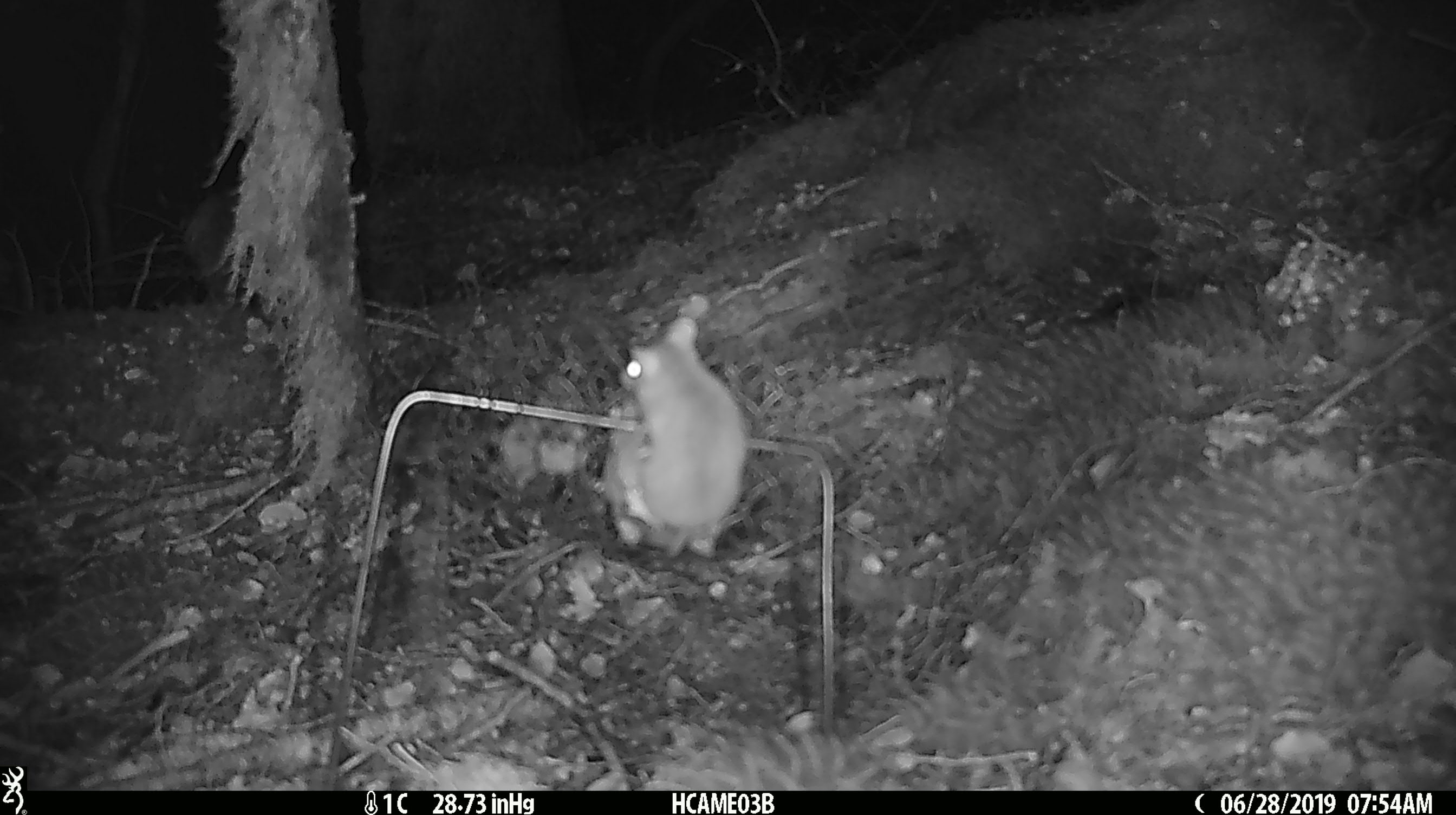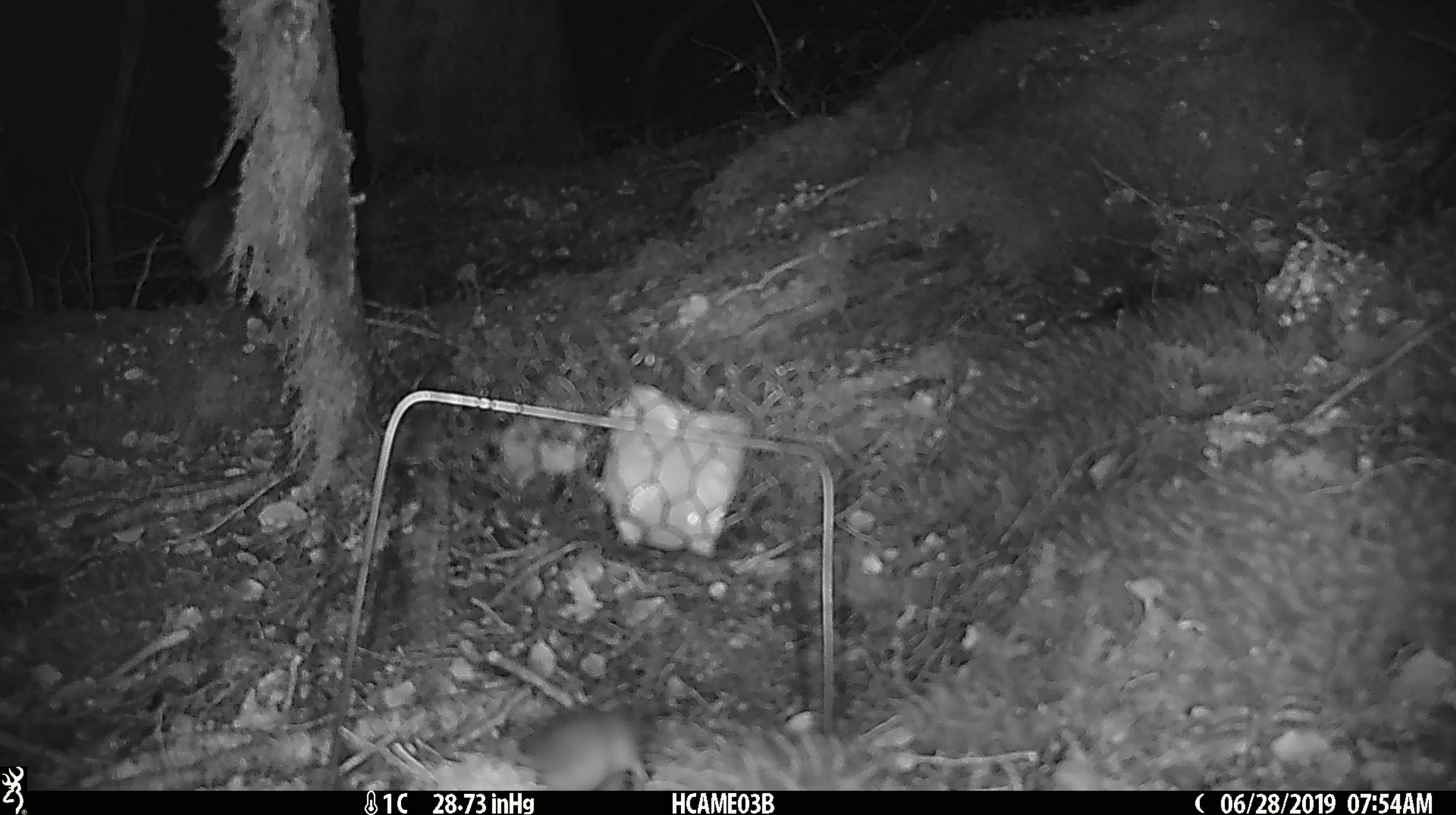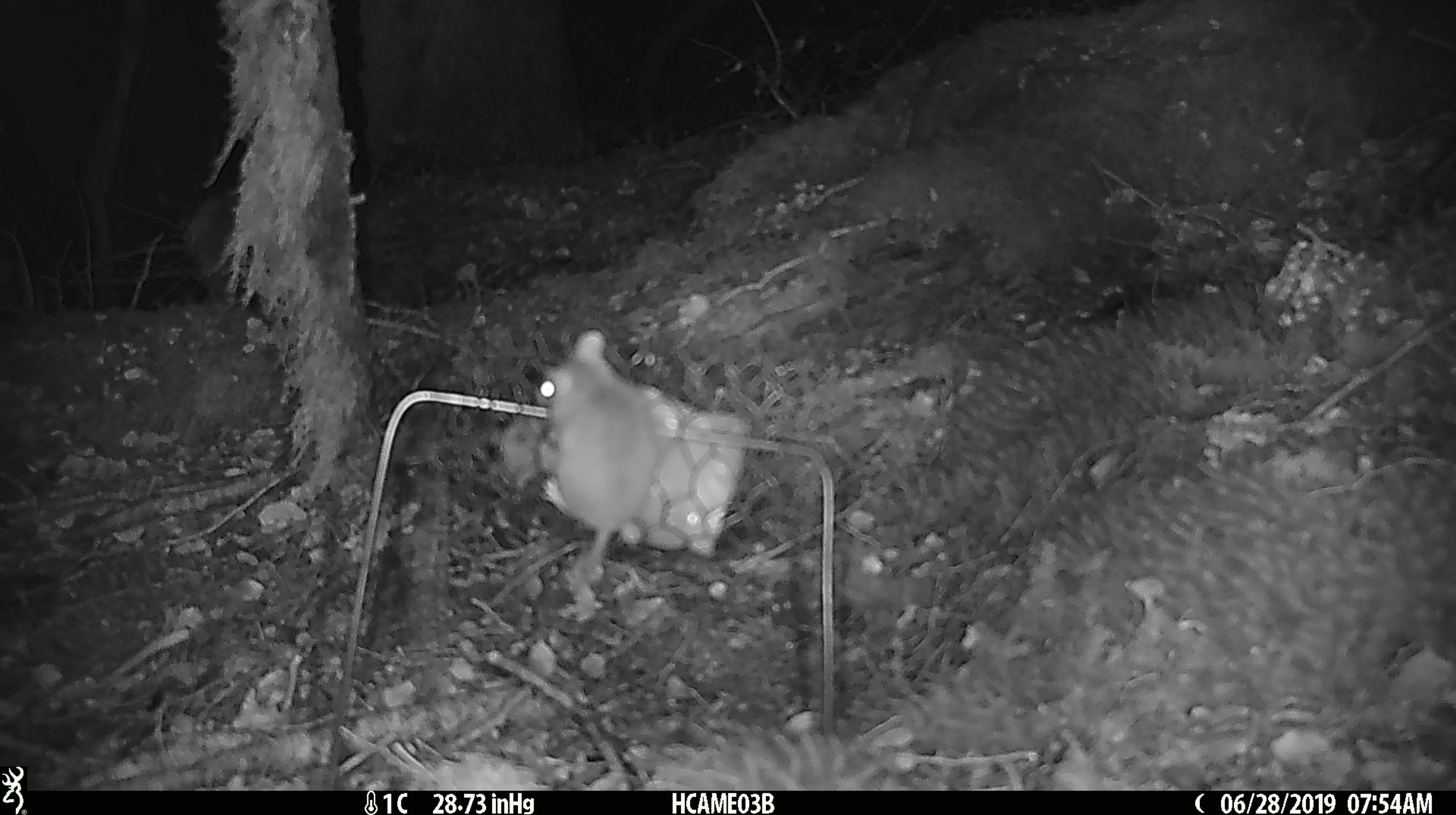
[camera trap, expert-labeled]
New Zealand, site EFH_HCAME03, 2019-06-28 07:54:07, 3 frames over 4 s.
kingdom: Animalia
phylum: Chordata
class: Mammalia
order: Rodentia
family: Muridae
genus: Mus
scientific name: Mus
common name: mouse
Mouse (Mus).